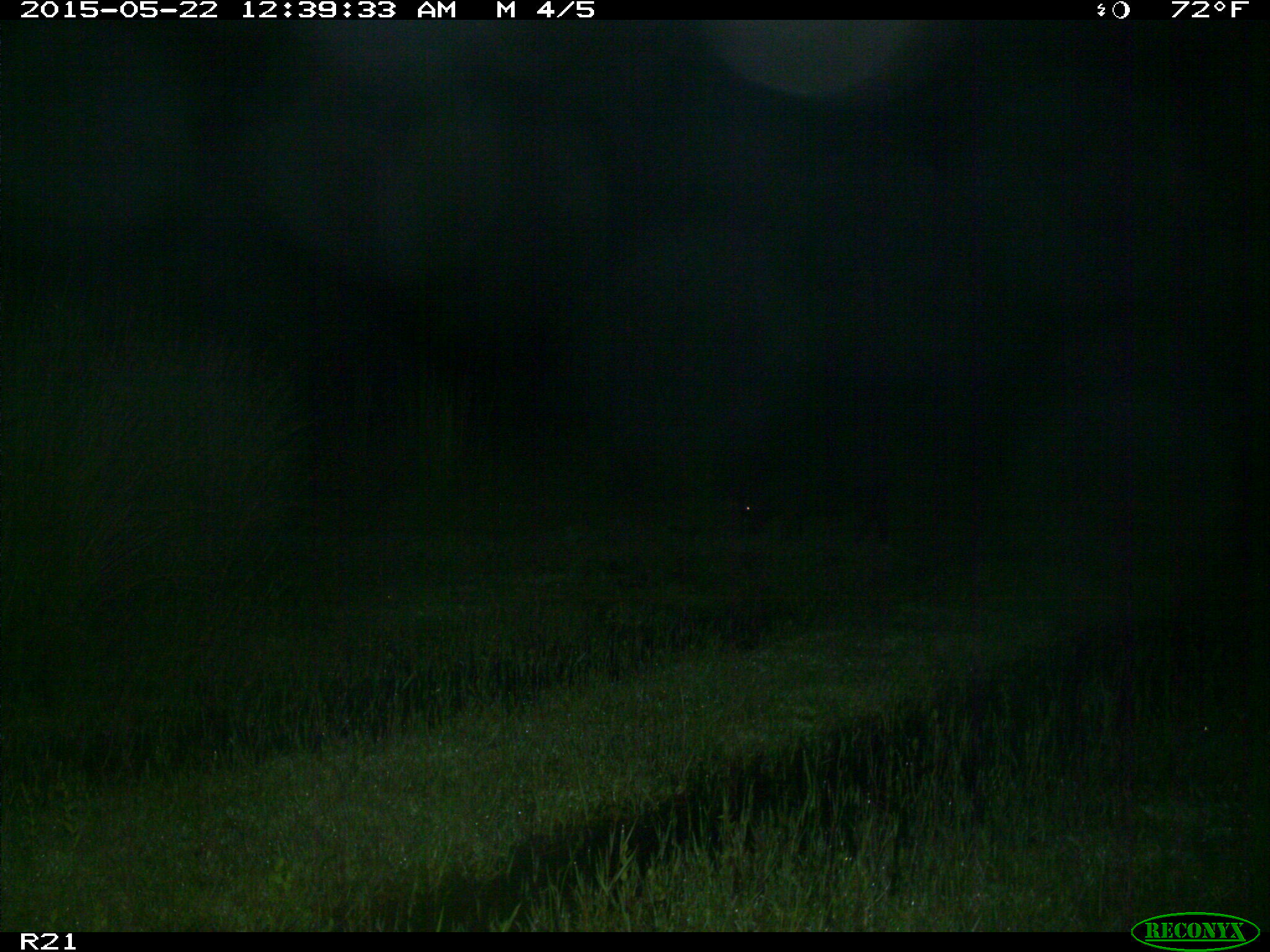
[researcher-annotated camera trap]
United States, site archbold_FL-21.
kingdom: Animalia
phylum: Chordata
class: Mammalia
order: Artiodactyla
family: Suidae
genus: Sus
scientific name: Sus scrofa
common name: wild boar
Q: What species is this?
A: Sus scrofa (wild boar).